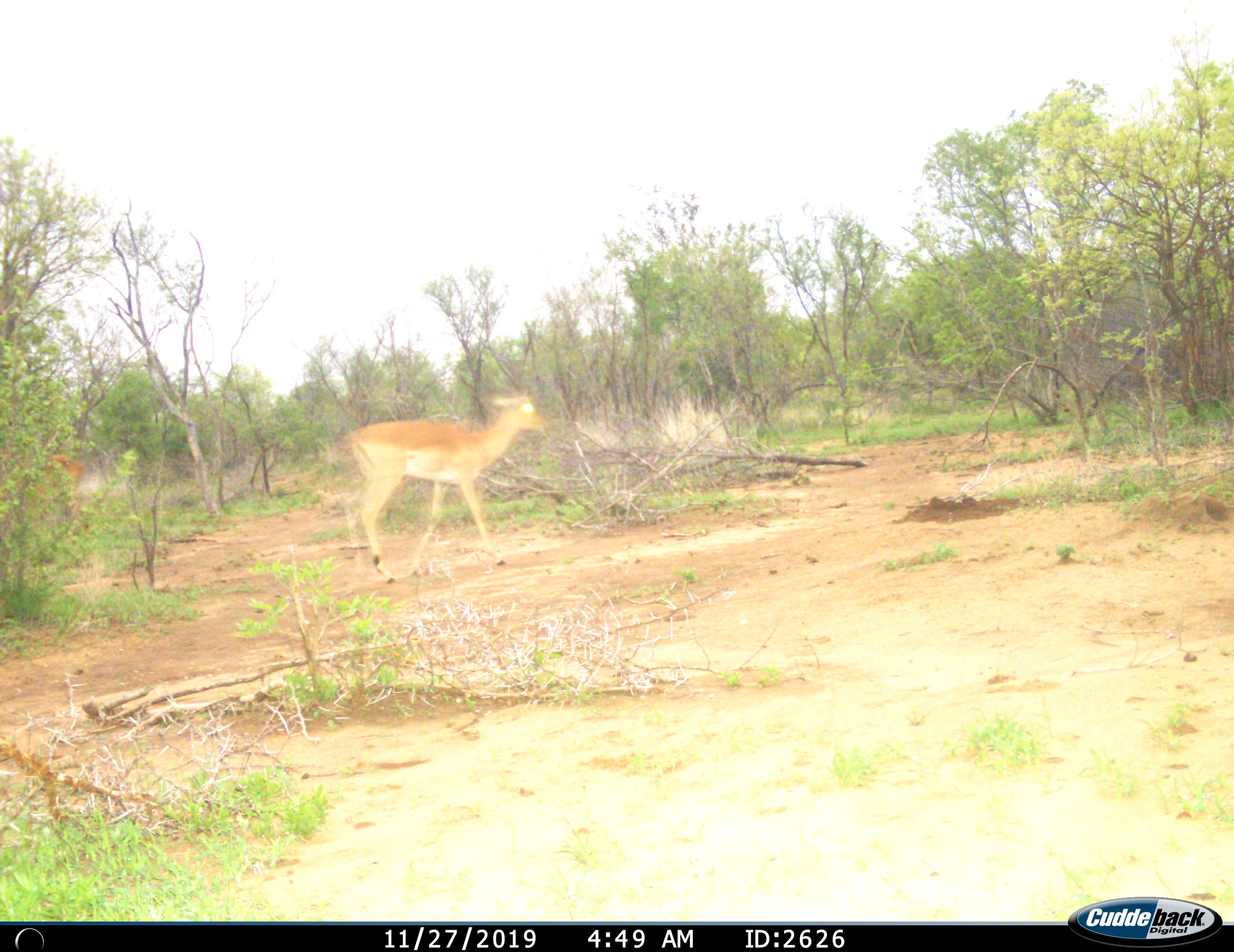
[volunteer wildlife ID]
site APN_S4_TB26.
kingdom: Animalia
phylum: Chordata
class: Mammalia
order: Artiodactyla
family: Bovidae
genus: Aepyceros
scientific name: Aepyceros melampus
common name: impala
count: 2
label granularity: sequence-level